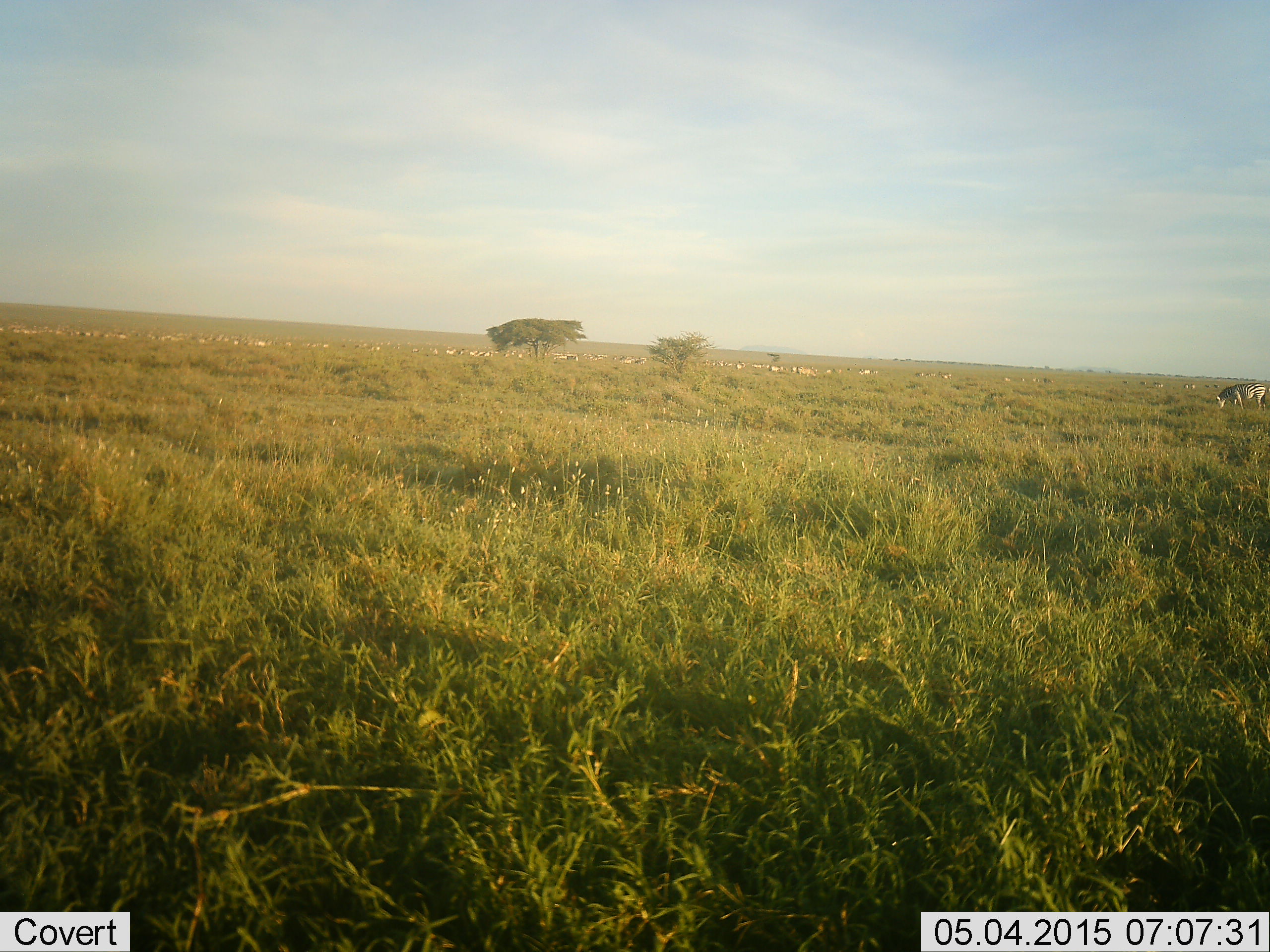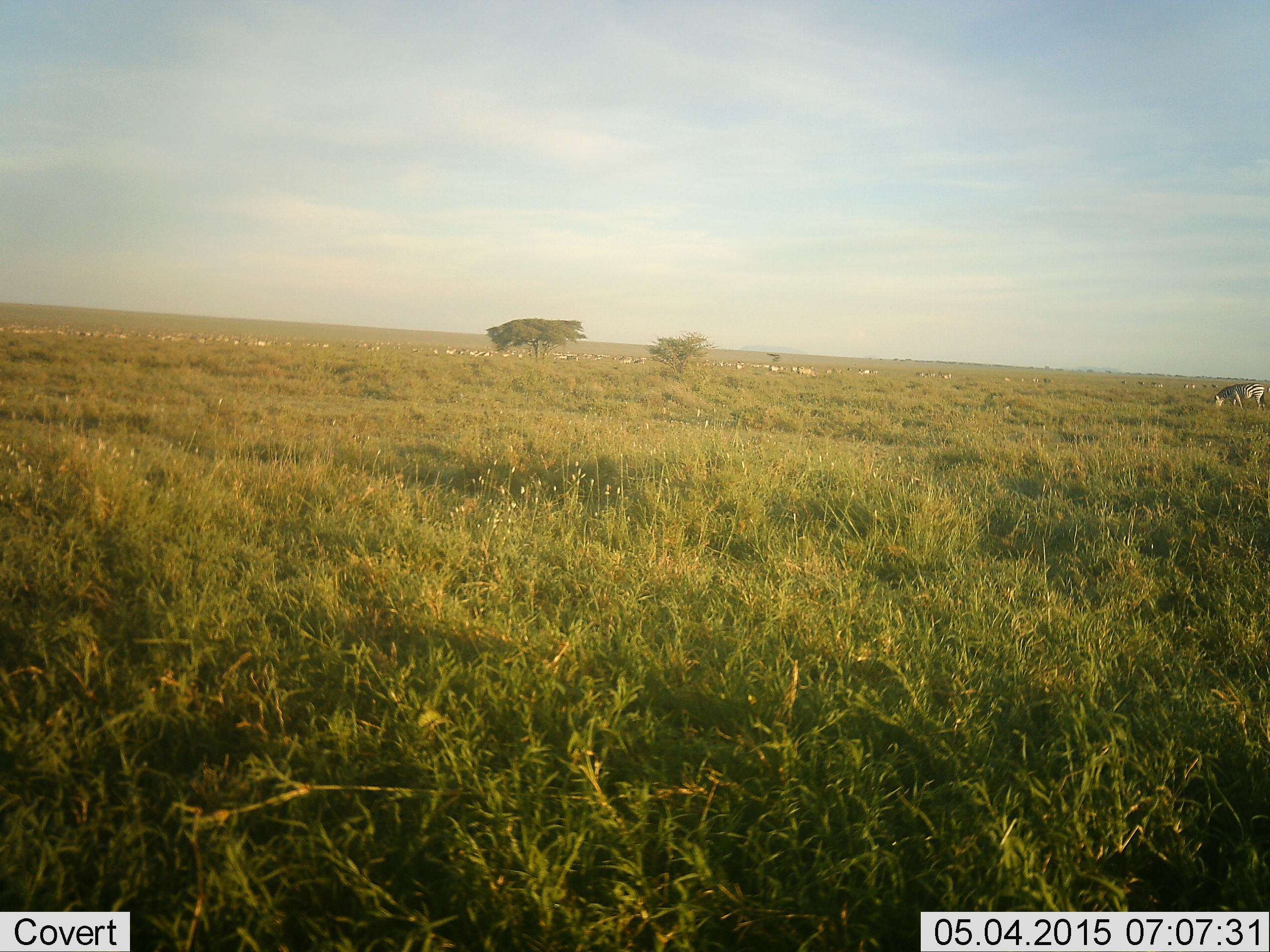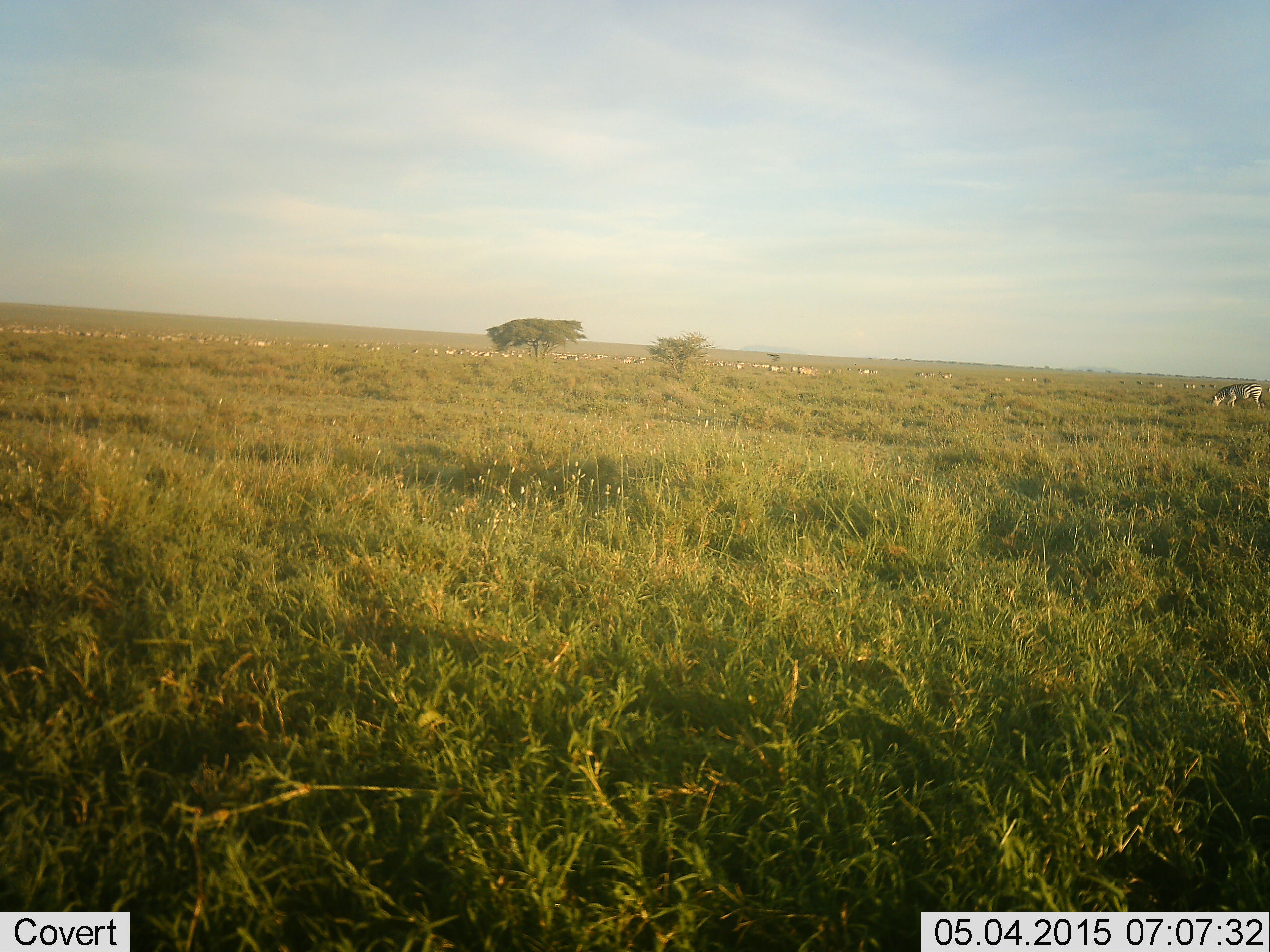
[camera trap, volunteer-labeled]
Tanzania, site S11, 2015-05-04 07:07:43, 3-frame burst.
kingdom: Animalia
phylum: Chordata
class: Mammalia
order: Perissodactyla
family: Equidae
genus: Equus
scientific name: Equus quagga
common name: plains zebra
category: zebra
Zebra (plains zebra) (Equus quagga), count 1. Behavior (volunteer vote fractions): standing 15%, resting 0%, moving 15%, interacting 0%. Young present (vote fraction): 0%. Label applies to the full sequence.